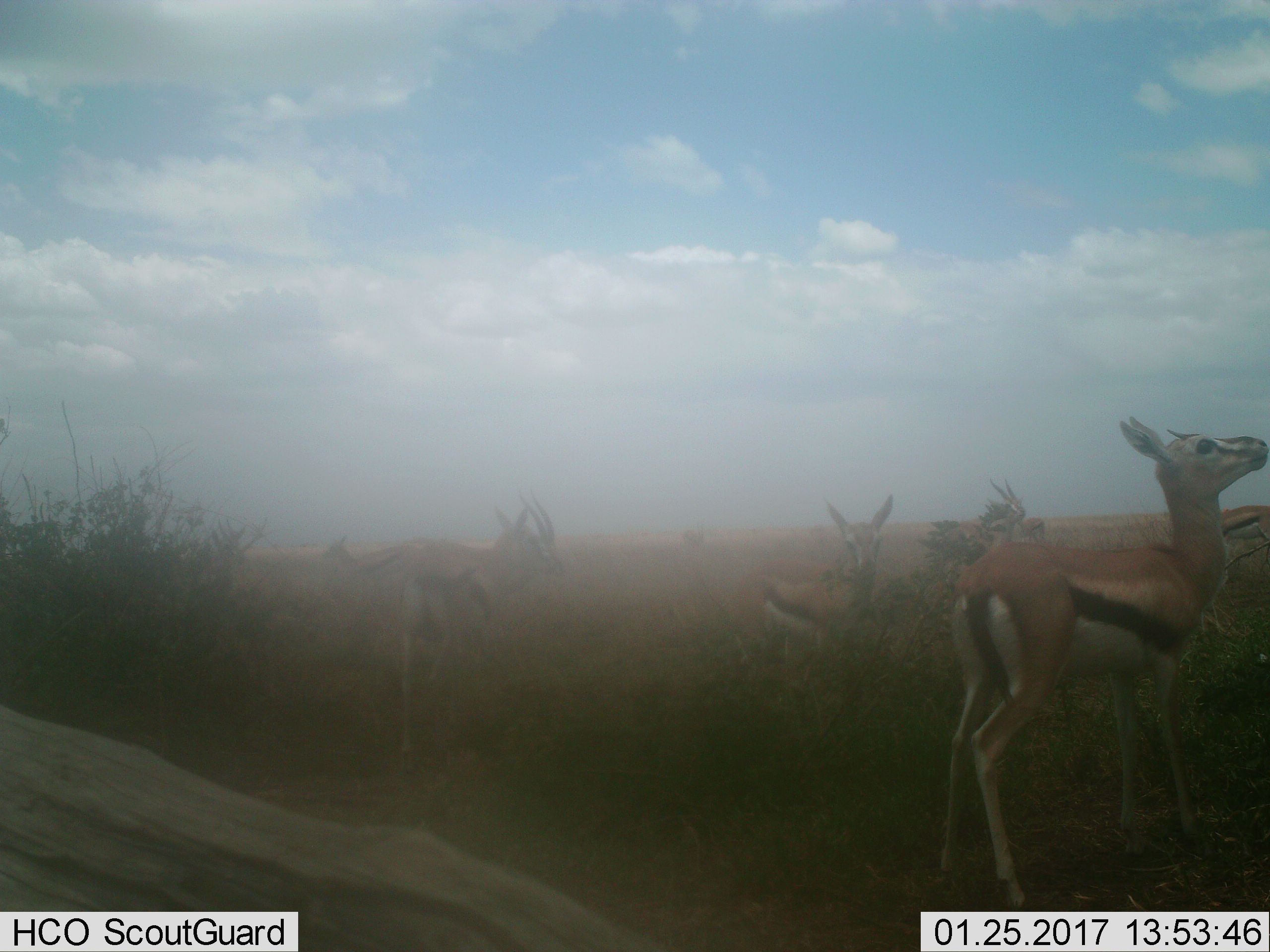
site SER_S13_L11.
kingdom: Animalia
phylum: Chordata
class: Mammalia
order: Artiodactyla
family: Bovidae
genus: Eudorcas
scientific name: Eudorcas thomsonii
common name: thomson's gazelle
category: gazellethomsons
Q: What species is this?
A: Gazellethomsons (thomson's gazelle) (Eudorcas thomsonii).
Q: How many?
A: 7.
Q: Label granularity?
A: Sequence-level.